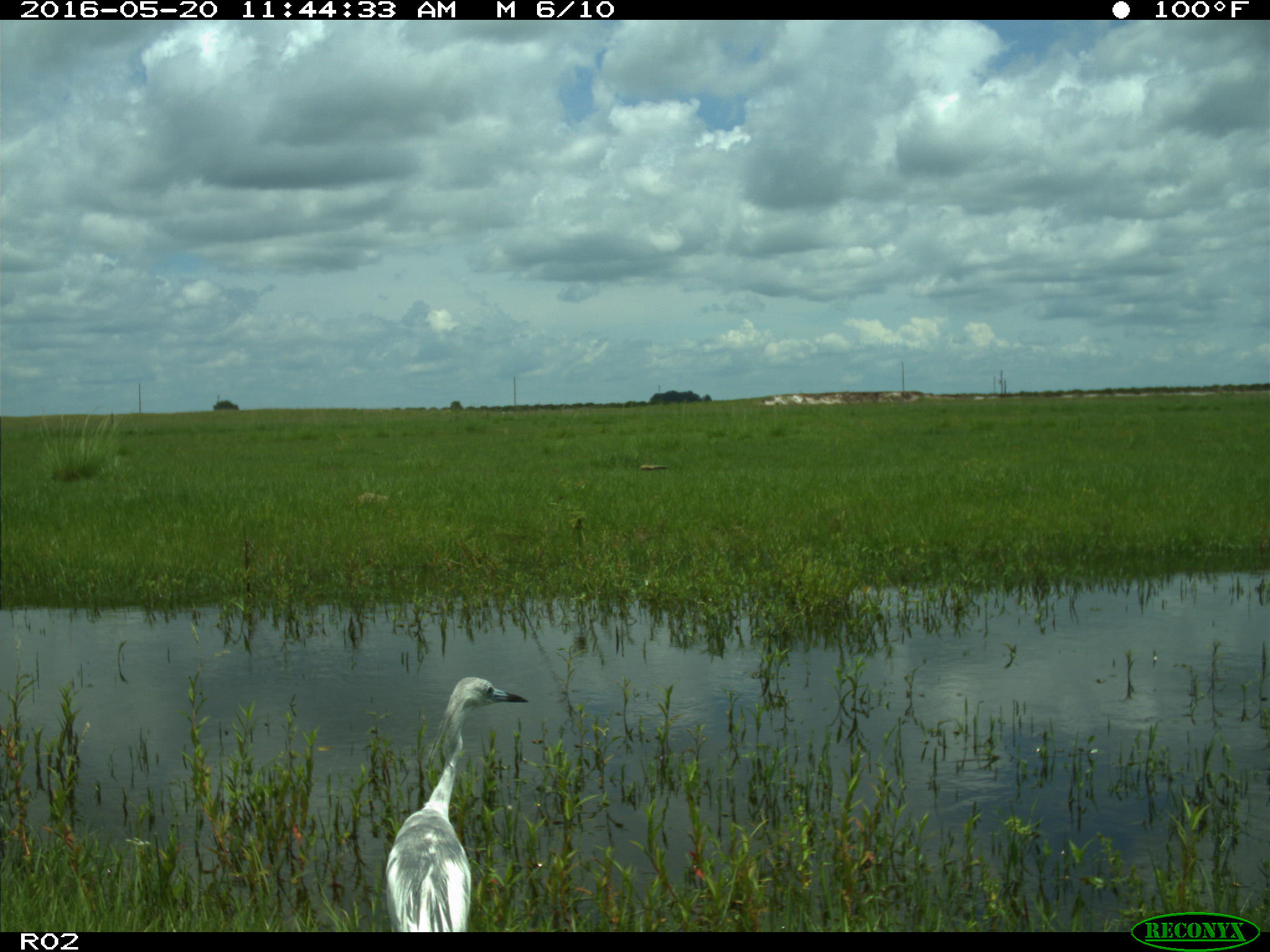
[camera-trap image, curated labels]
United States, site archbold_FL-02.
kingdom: Animalia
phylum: Chordata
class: Aves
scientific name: Aves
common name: birds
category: unidentified bird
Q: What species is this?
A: Unidentified bird (birds) (Aves).